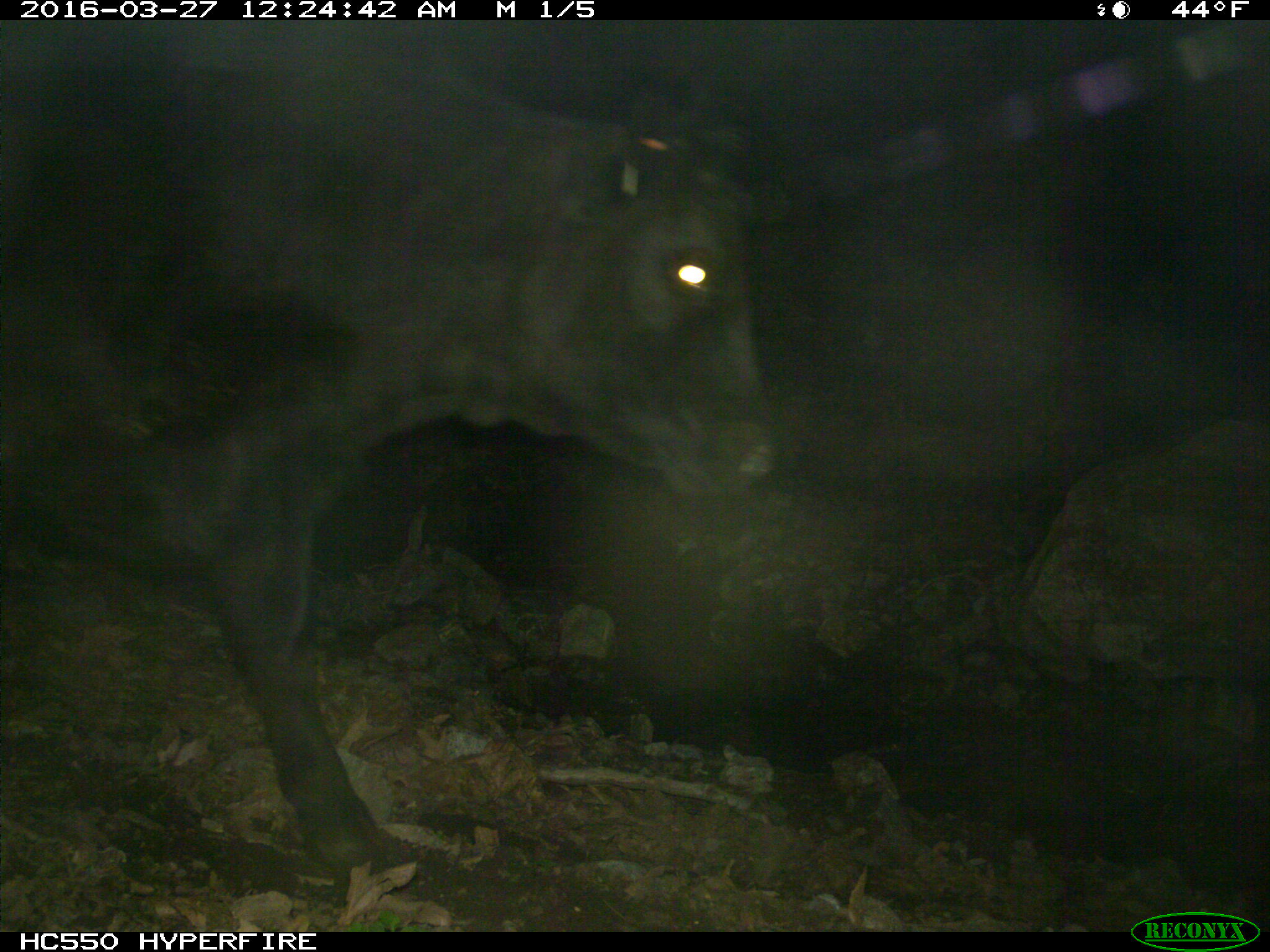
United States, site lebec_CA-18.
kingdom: Animalia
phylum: Chordata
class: Mammalia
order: Artiodactyla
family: Bovidae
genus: Bos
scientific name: Bos taurus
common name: domestic cow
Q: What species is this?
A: Bos taurus (domestic cow).